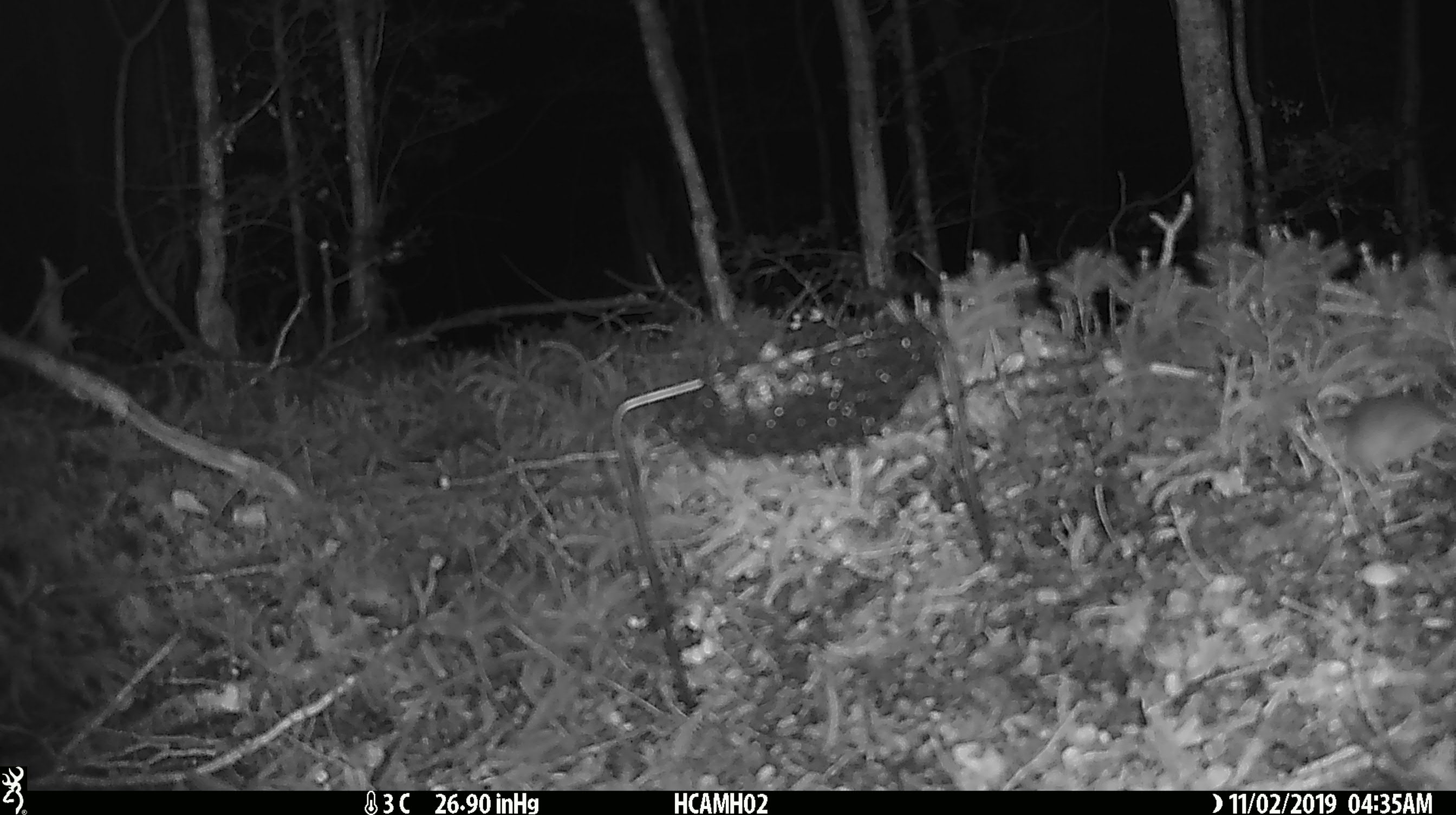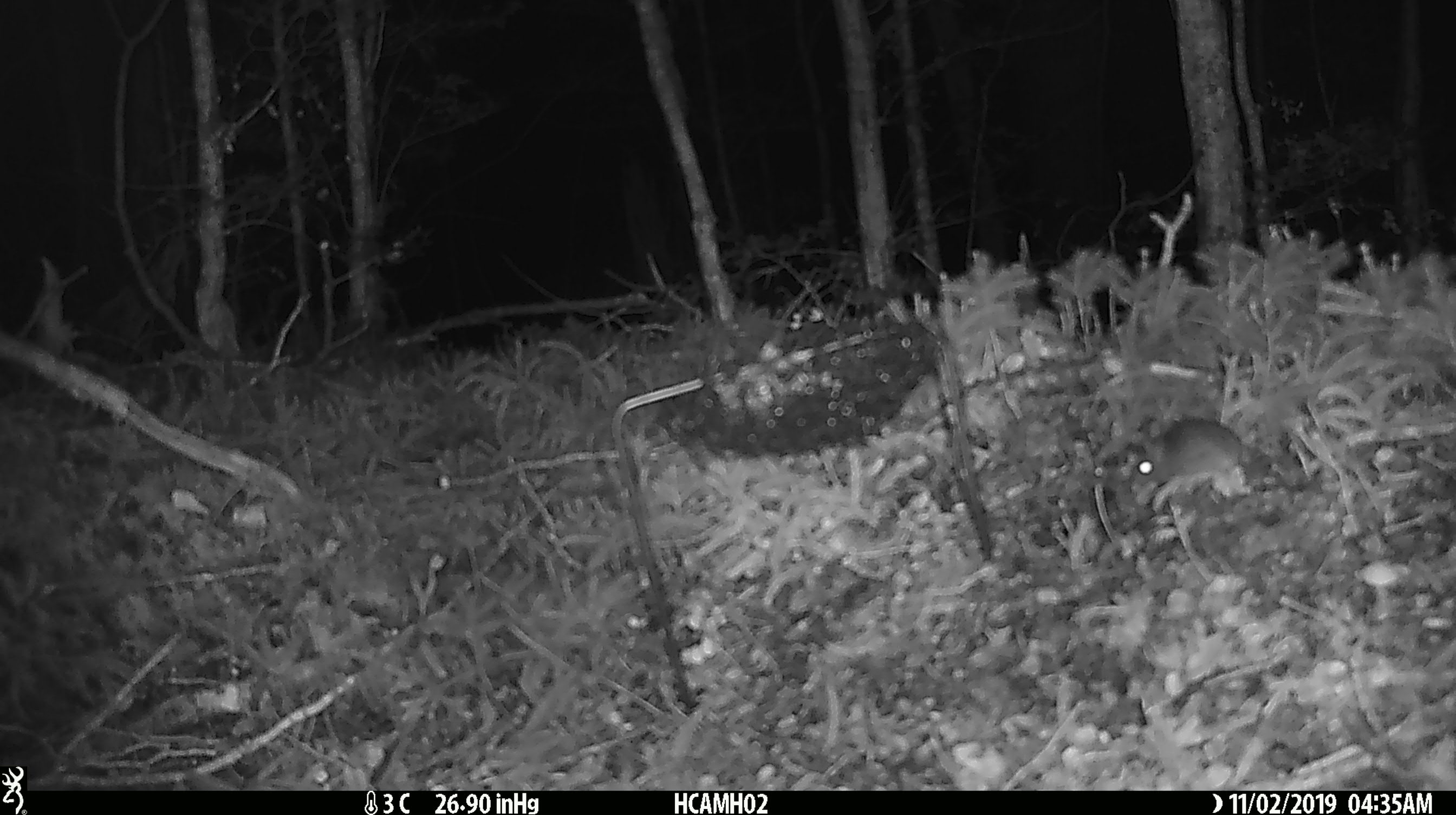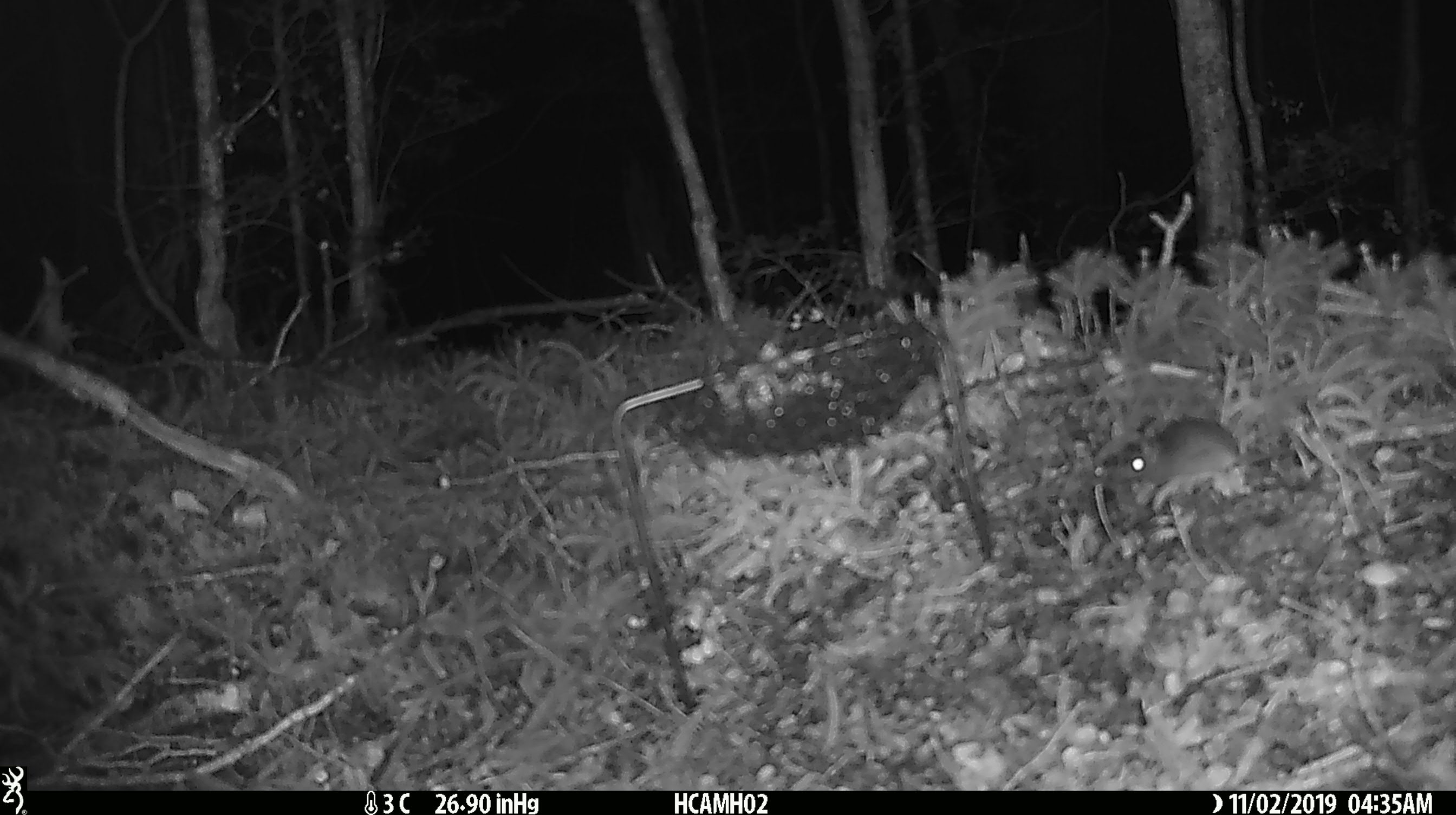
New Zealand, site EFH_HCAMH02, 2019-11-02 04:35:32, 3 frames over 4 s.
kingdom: Animalia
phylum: Chordata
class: Mammalia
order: Rodentia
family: Muridae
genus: Mus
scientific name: Mus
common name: mouse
Mouse (Mus).